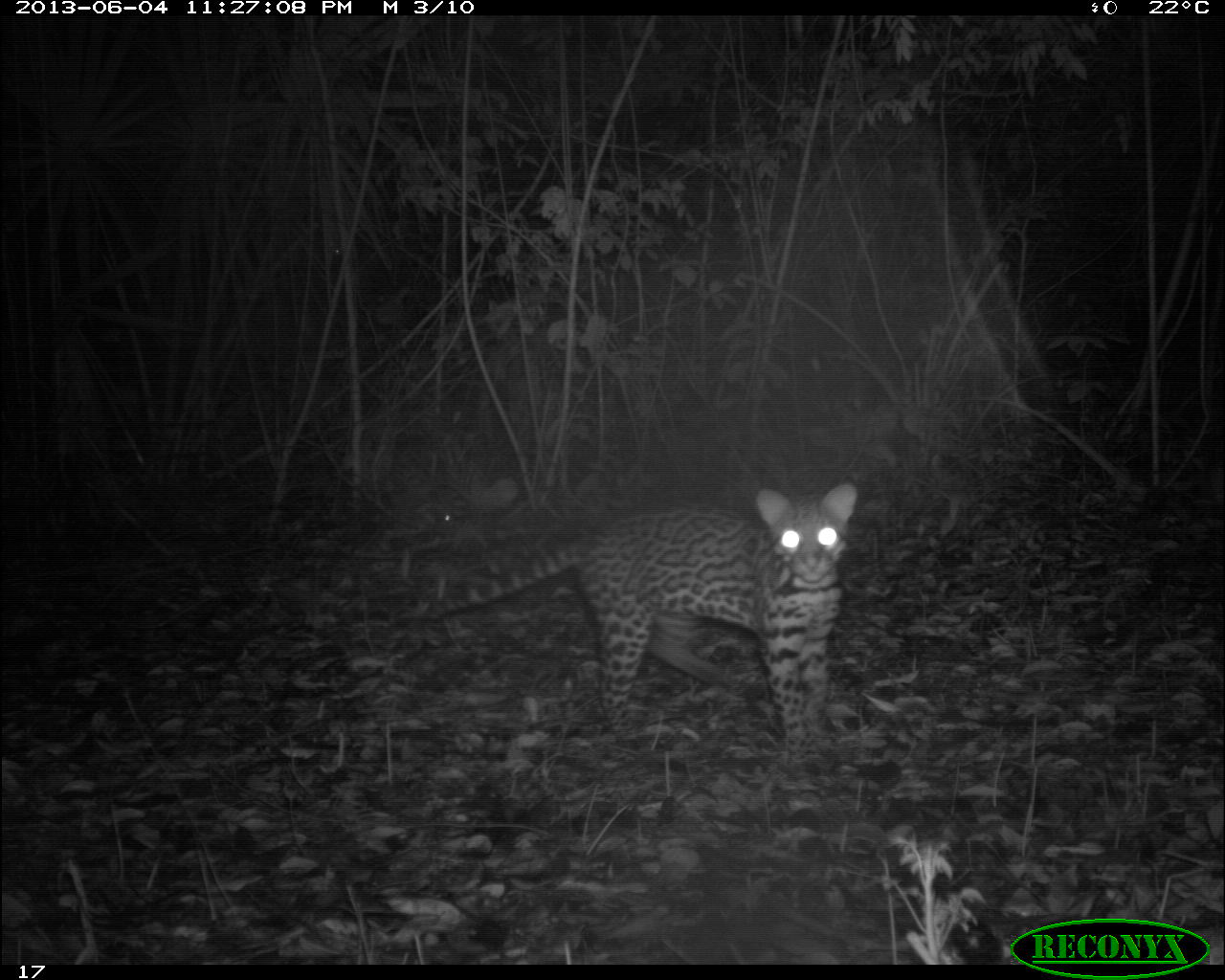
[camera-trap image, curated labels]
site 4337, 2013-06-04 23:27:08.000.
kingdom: Animalia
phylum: Chordata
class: Mammalia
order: Carnivora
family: Felidae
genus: Leopardus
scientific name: Leopardus pardalis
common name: ocelot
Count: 1.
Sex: male.